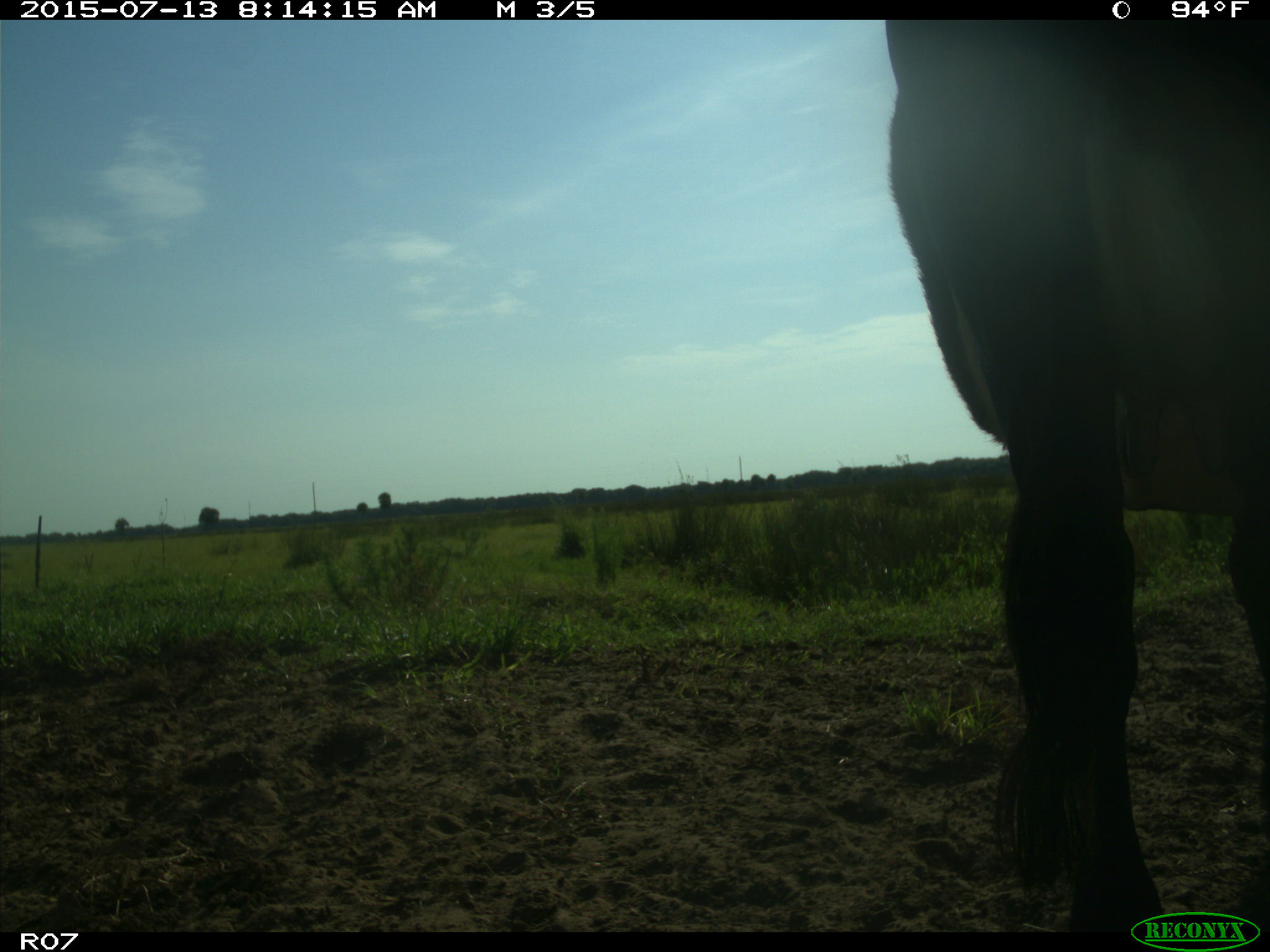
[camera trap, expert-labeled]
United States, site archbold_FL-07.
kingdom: Animalia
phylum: Chordata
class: Mammalia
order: Artiodactyla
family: Bovidae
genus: Bos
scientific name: Bos taurus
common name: domestic cow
Bos taurus (domestic cow).